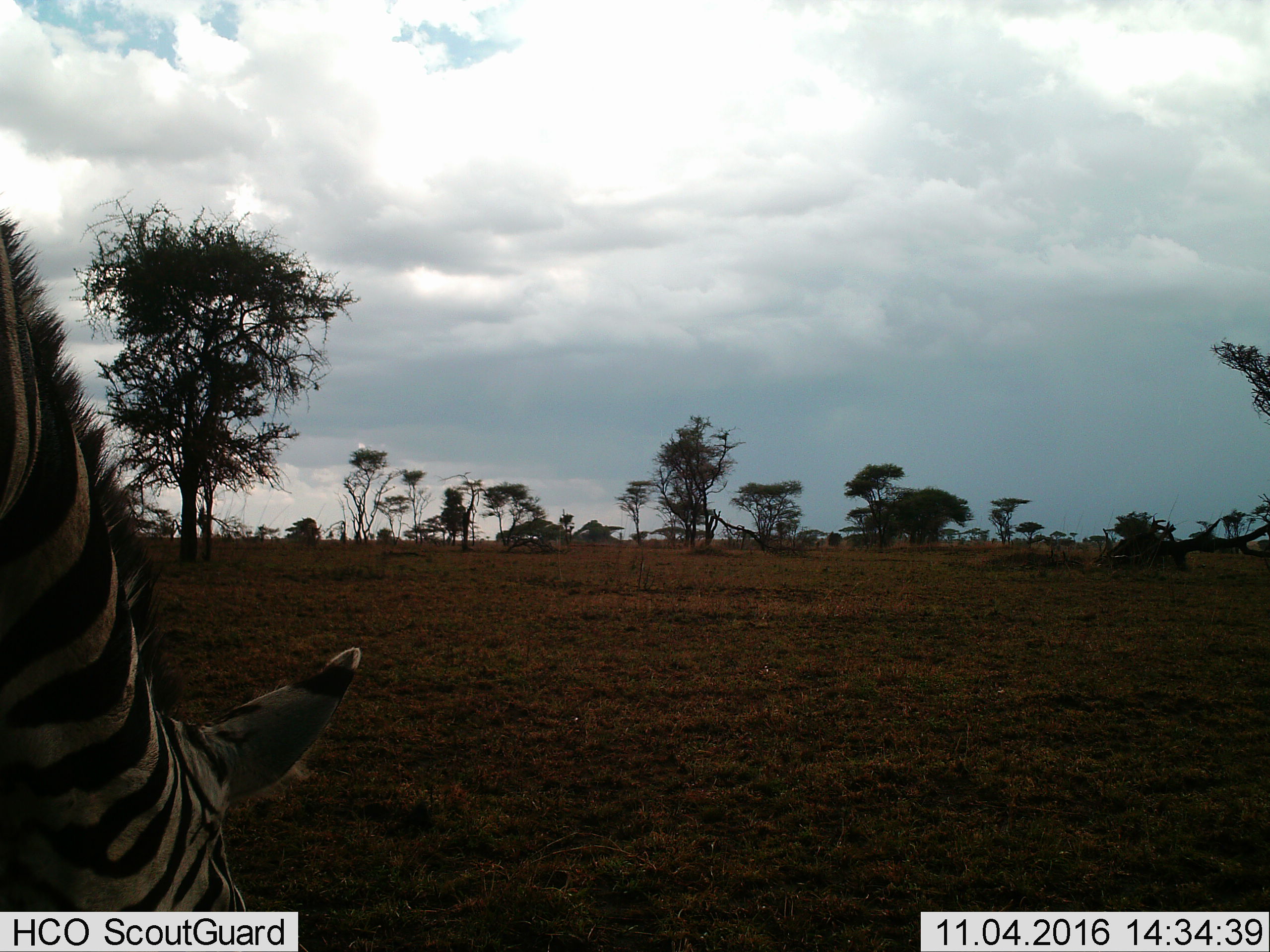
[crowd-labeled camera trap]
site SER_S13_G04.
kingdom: Animalia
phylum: Chordata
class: Mammalia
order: Perissodactyla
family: Equidae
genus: Equus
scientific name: Equus quagga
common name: plains zebra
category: zebraplains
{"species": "zebraplains (plains zebra) (Equus quagga)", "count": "1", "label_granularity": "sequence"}